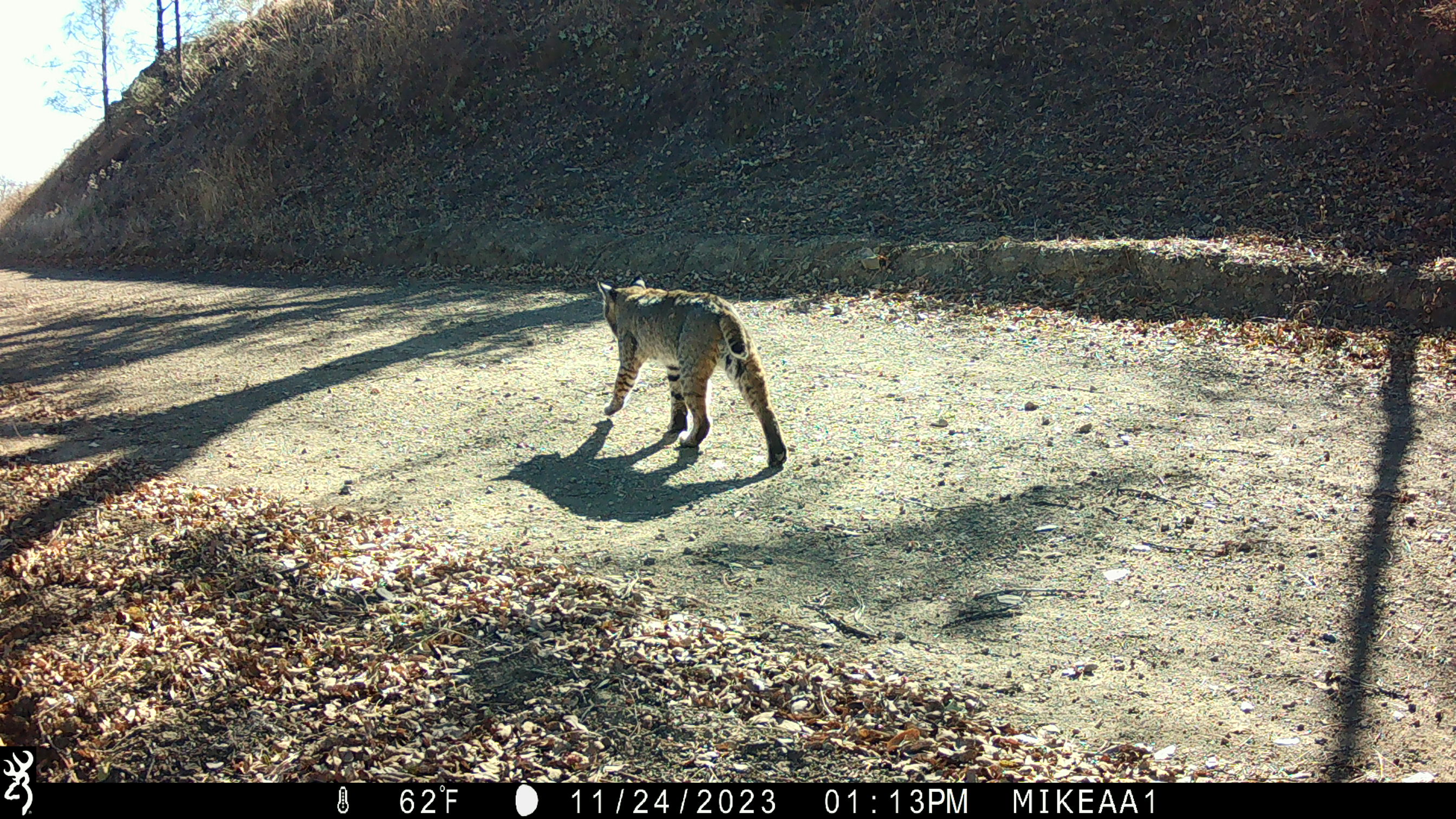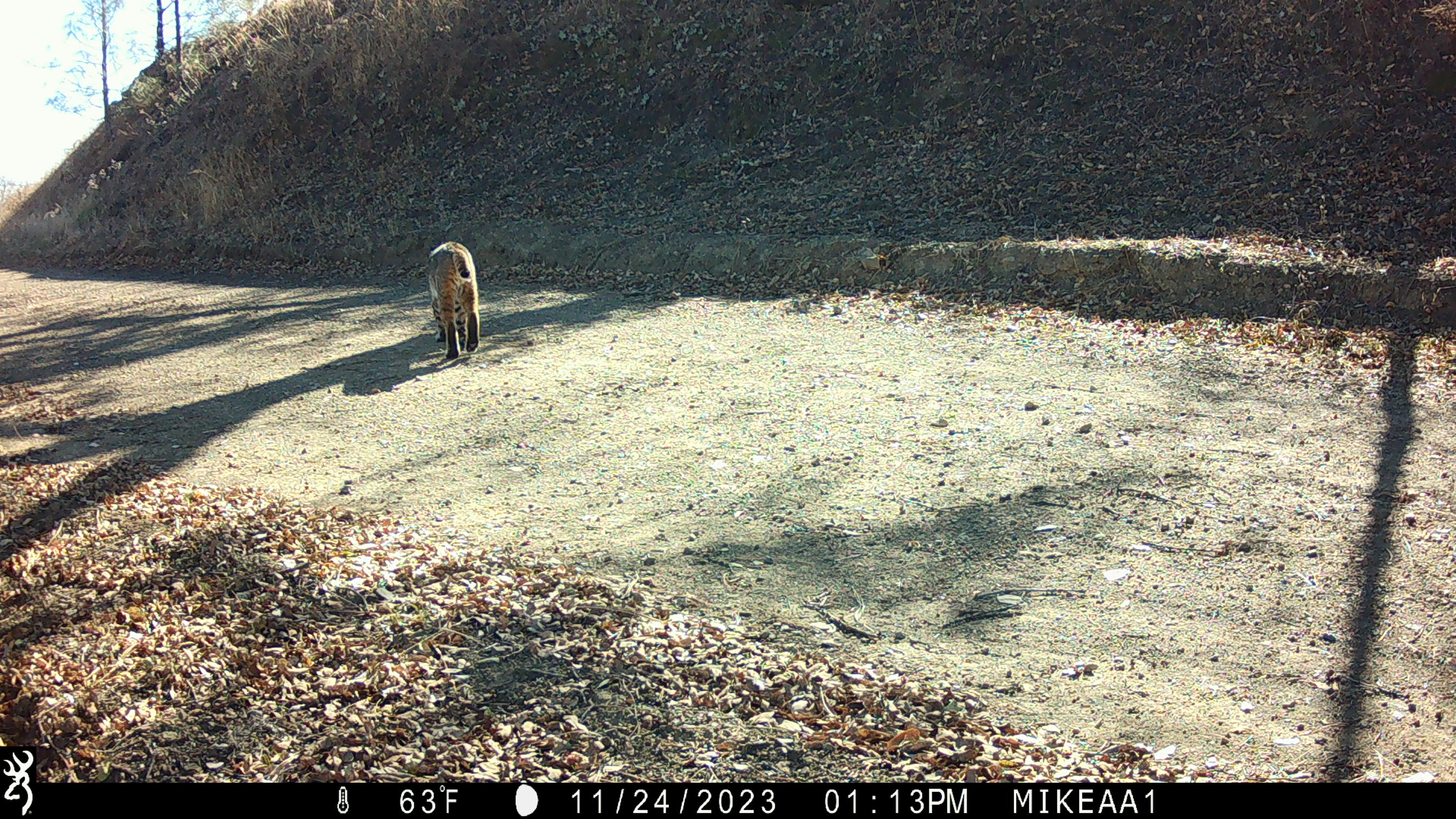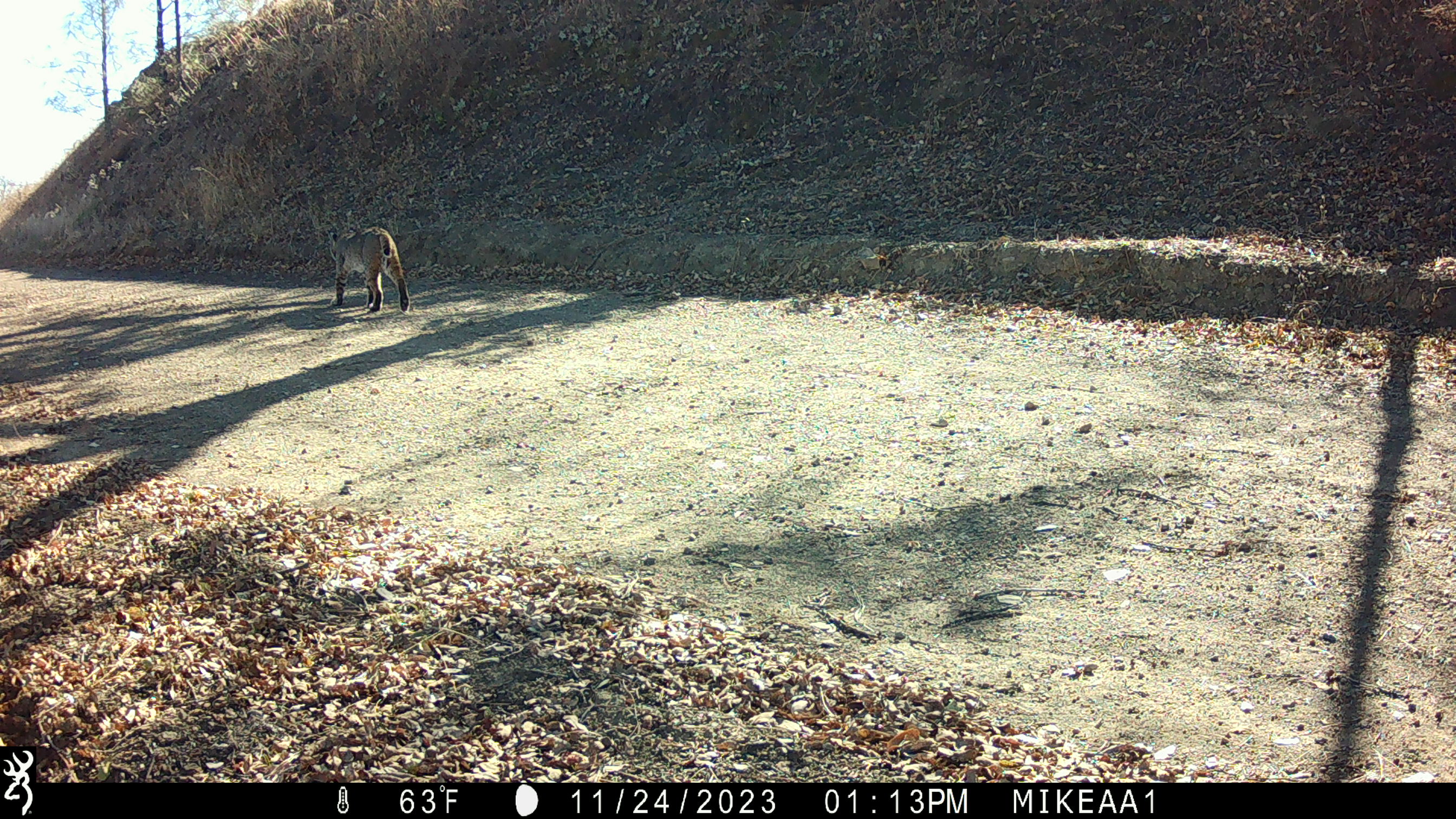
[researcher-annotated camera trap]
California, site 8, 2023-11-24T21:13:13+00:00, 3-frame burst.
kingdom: Animalia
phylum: Chordata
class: Mammalia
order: Carnivora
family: Felidae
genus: Lynx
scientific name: Lynx rufus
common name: bobcat